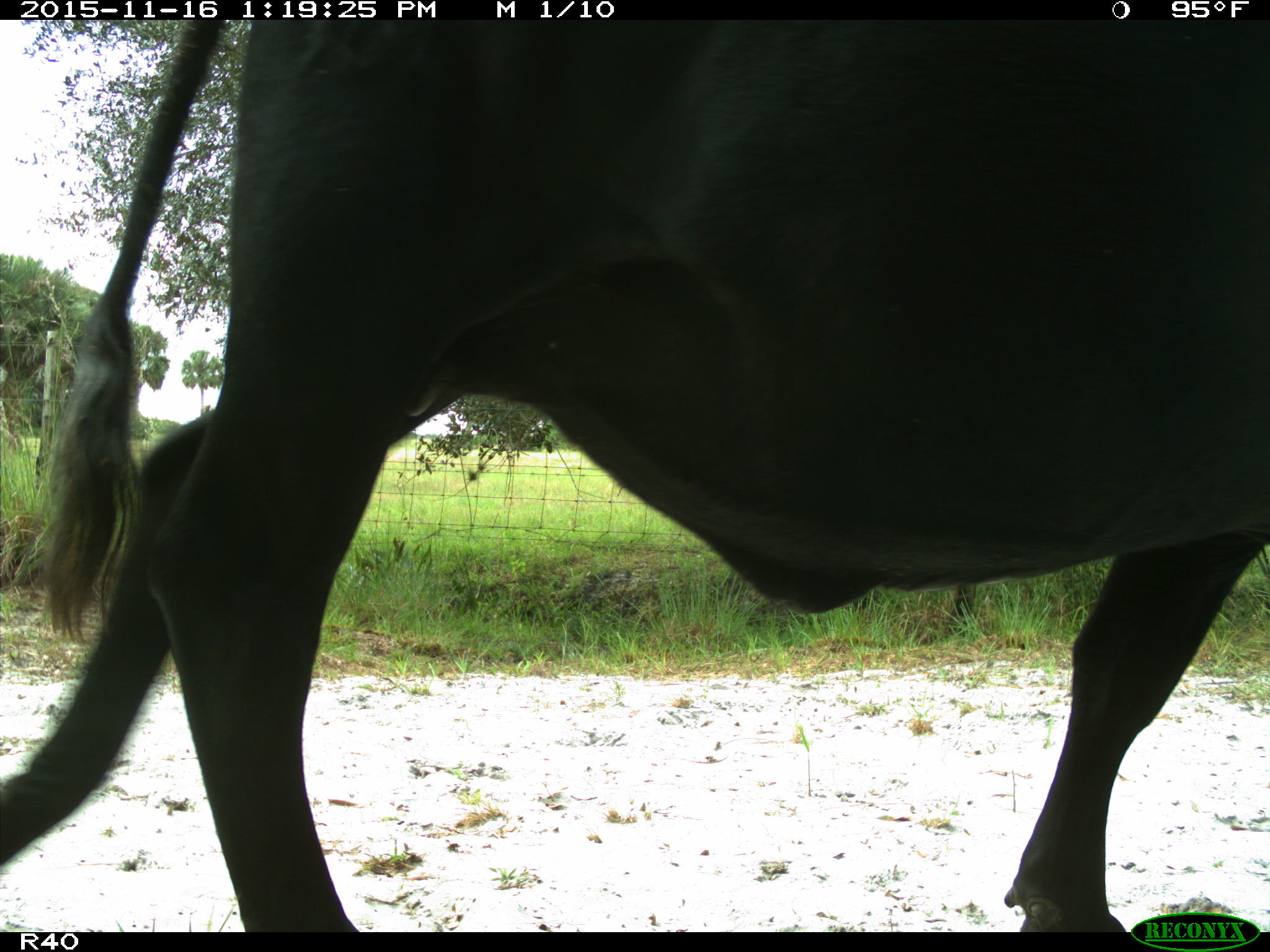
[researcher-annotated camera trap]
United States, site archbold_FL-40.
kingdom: Animalia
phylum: Chordata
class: Mammalia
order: Artiodactyla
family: Bovidae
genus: Bos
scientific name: Bos taurus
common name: domestic cow